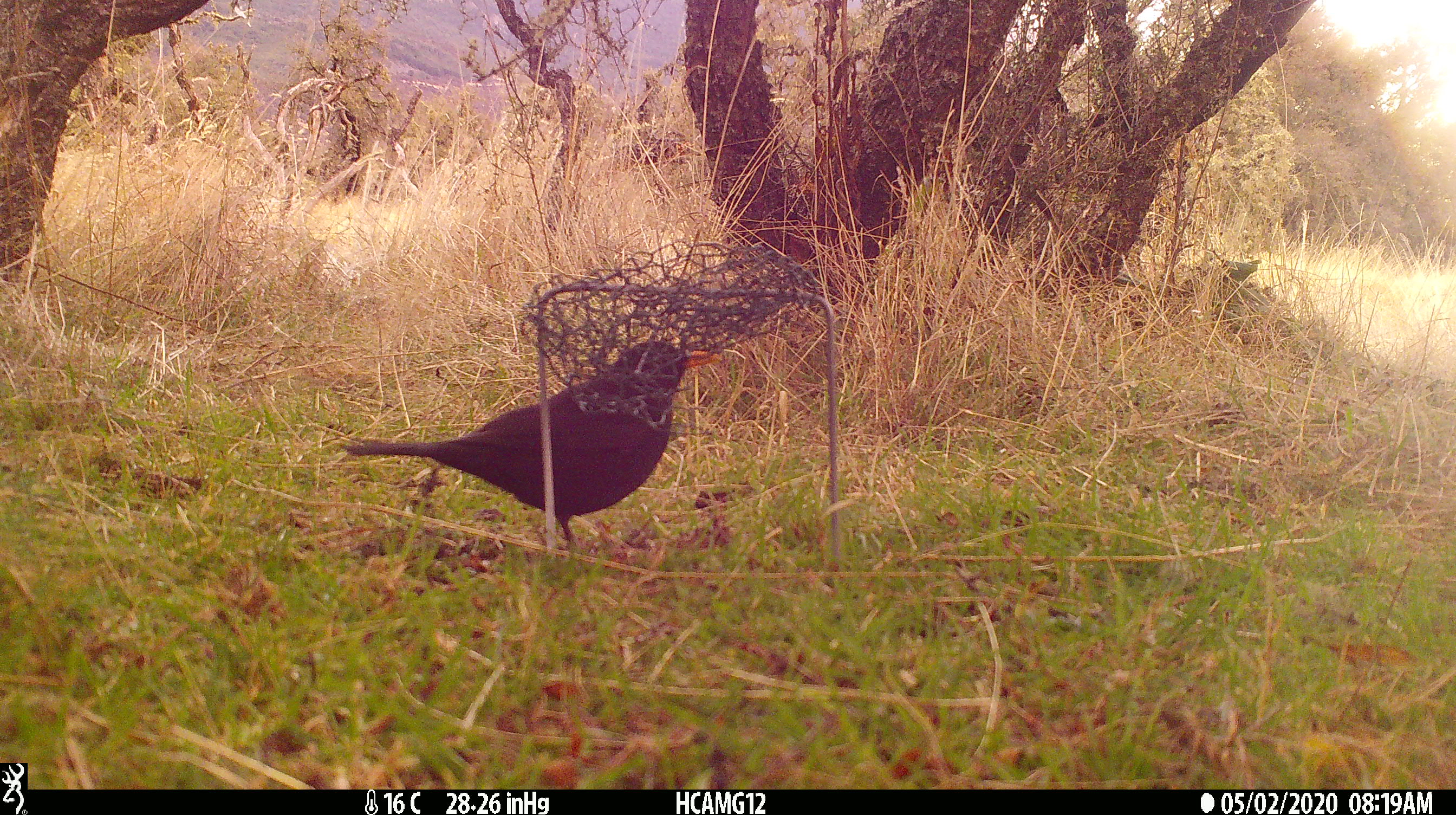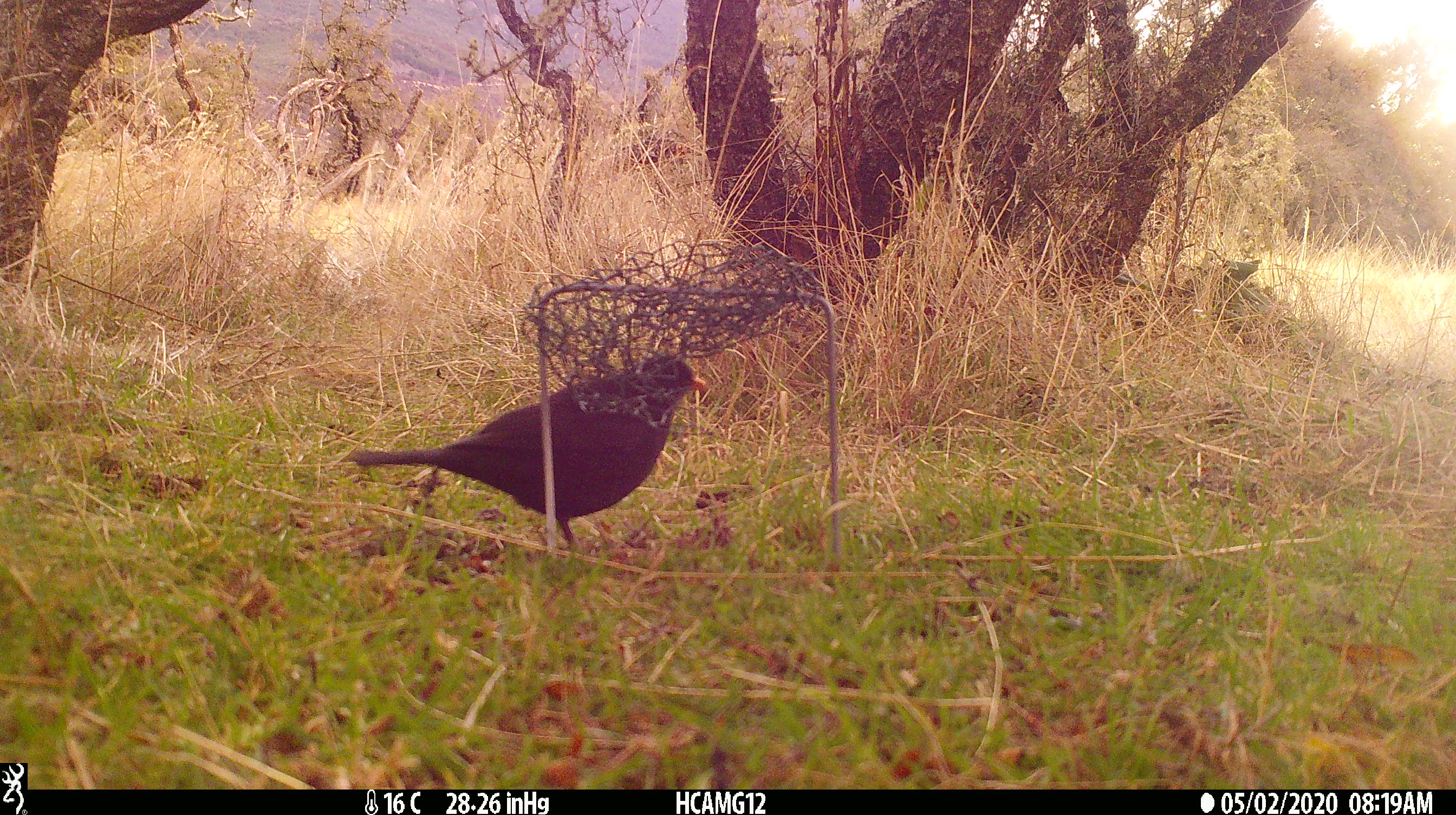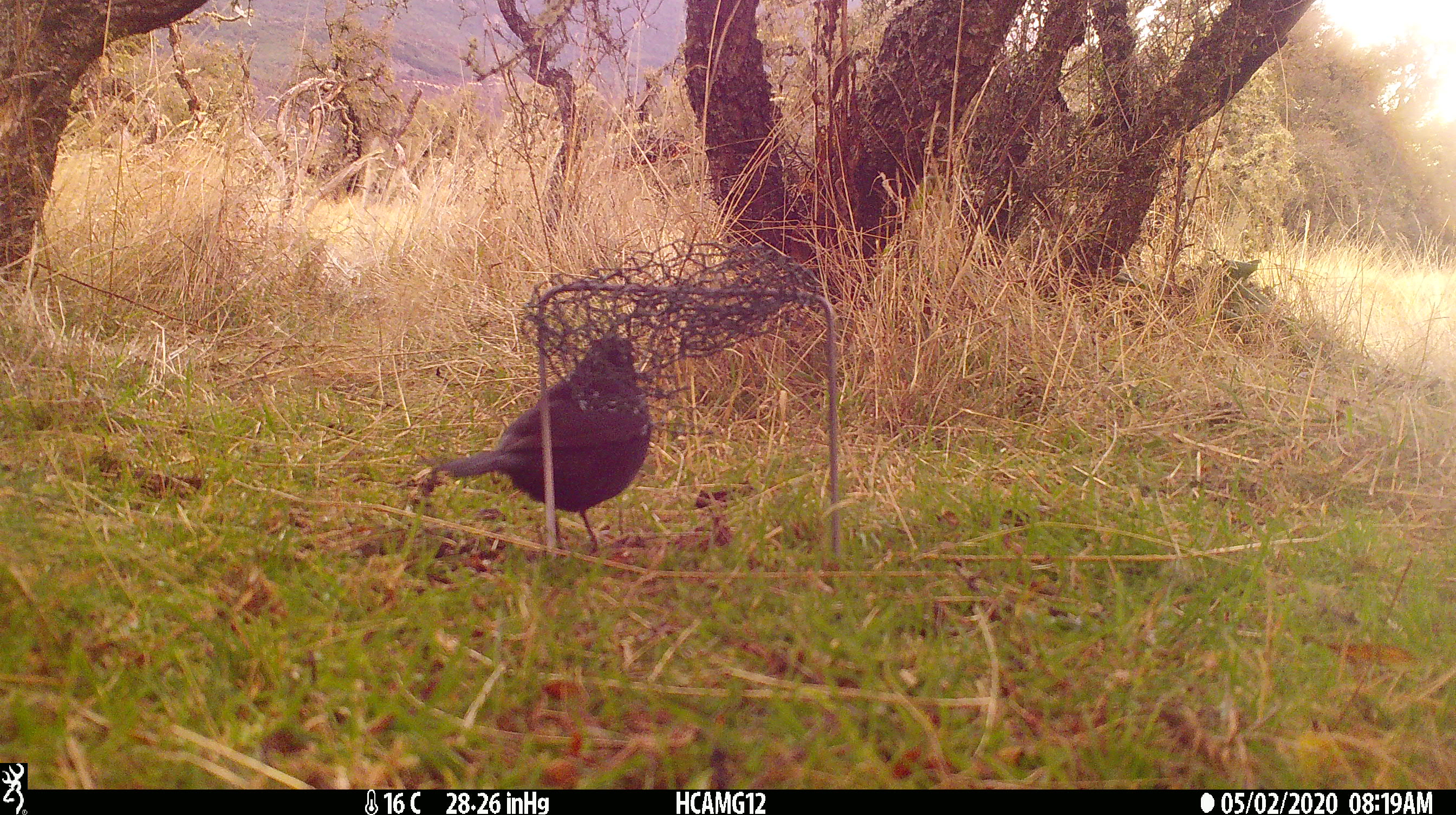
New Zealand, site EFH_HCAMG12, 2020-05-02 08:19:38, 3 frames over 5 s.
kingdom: Animalia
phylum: Chordata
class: Aves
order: Passeriformes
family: Turdidae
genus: Turdus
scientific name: Turdus merula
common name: eurasian blackbird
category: blackbird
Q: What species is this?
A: Blackbird (eurasian blackbird) (Turdus merula).